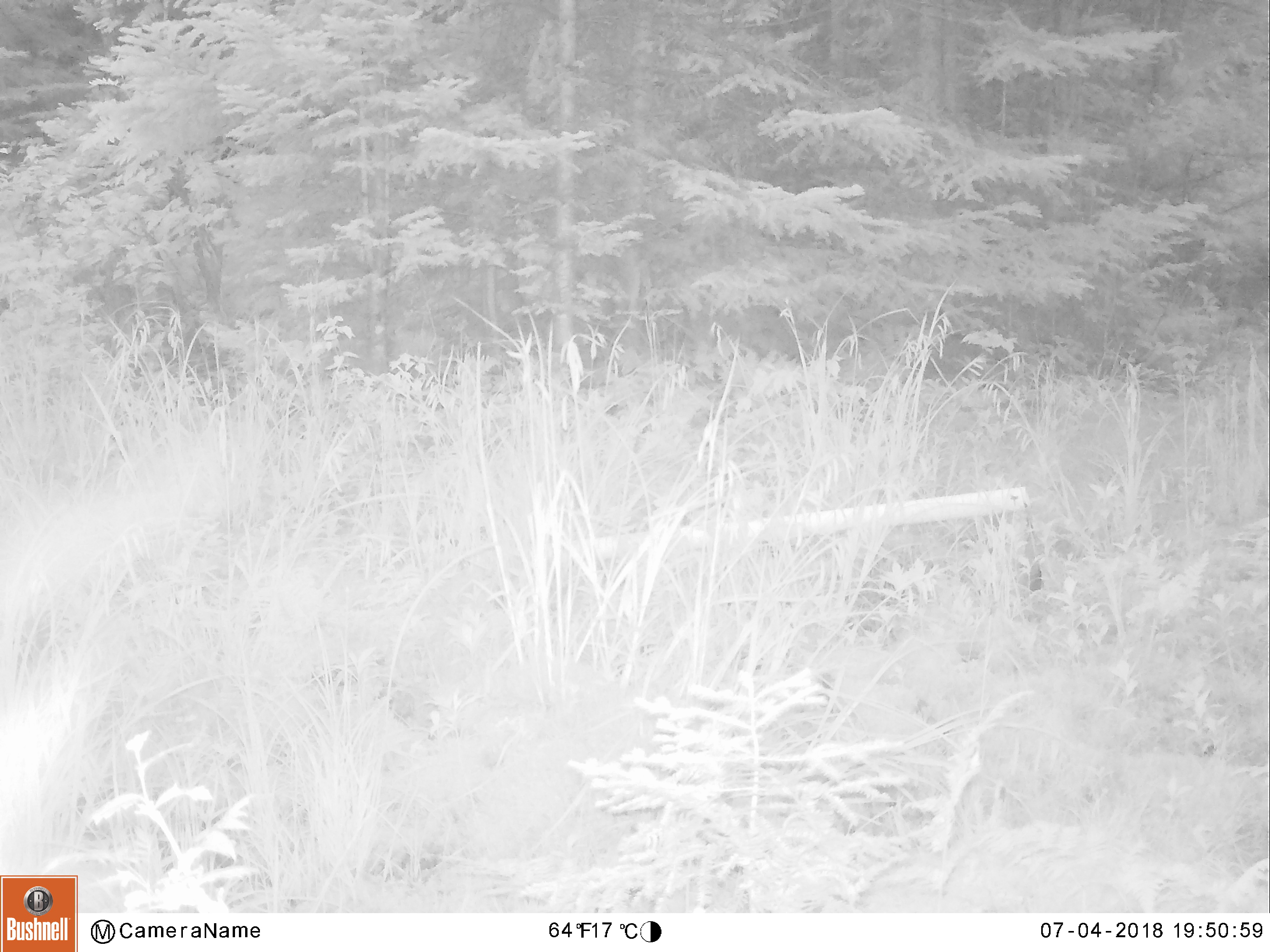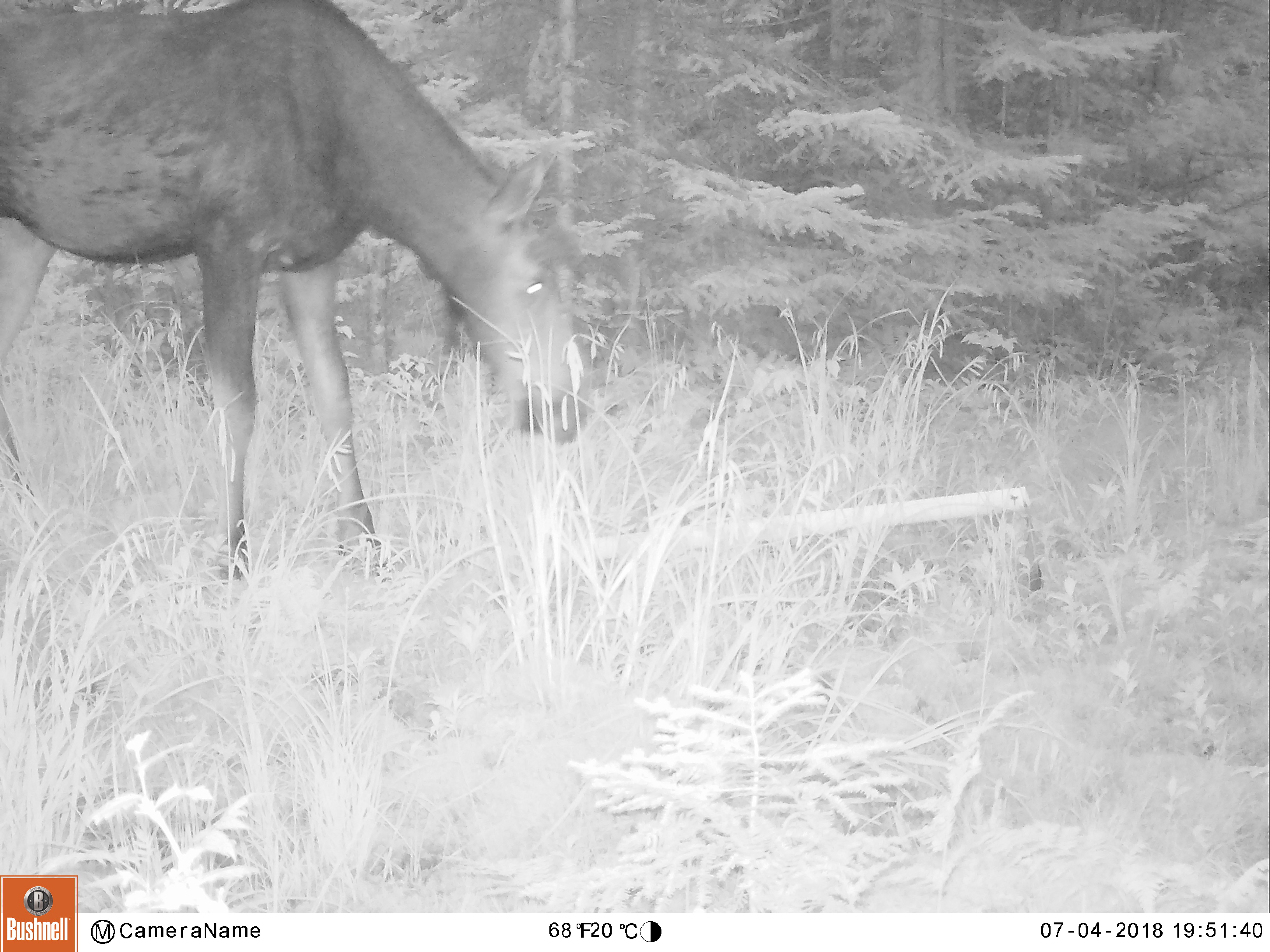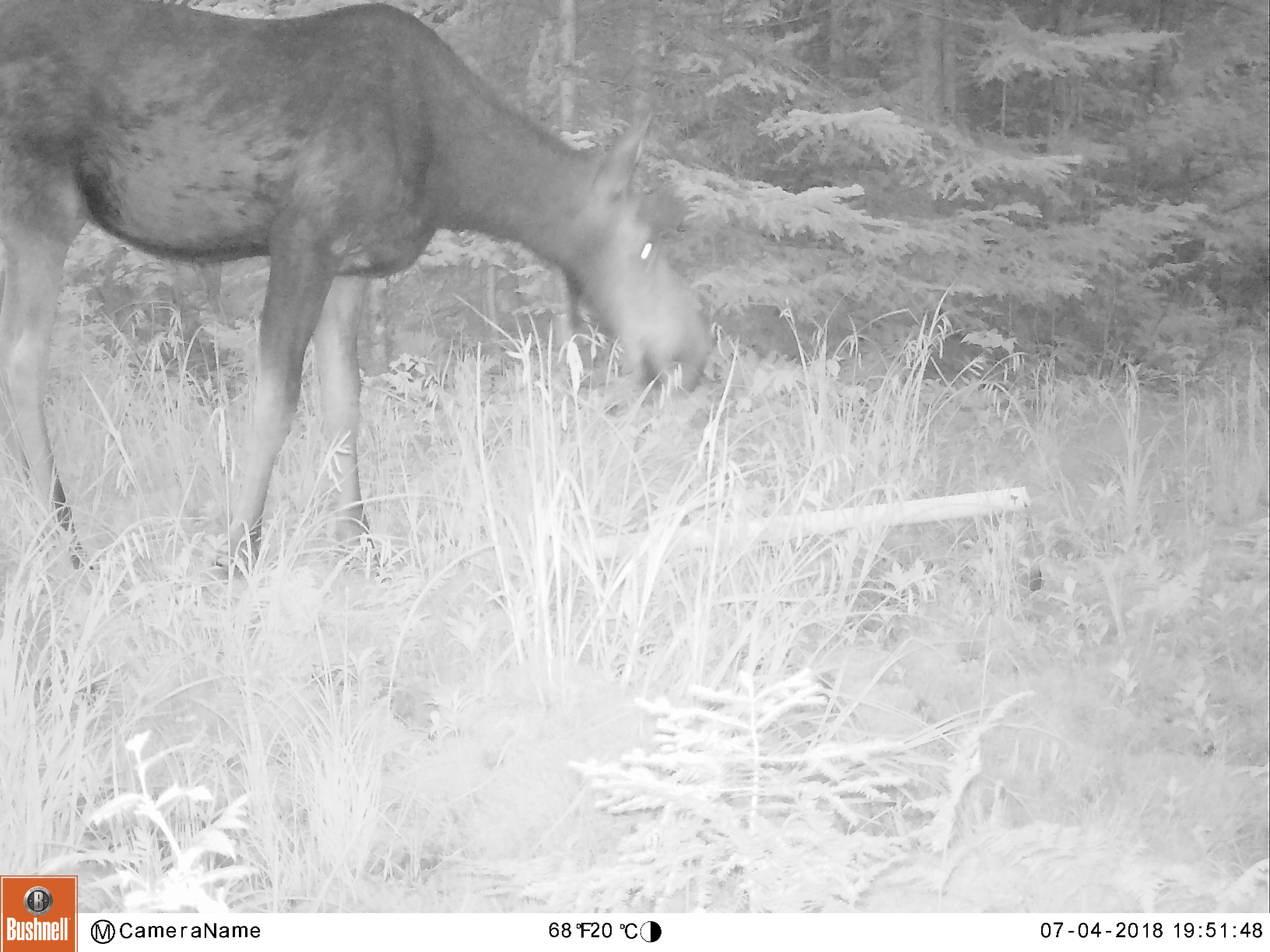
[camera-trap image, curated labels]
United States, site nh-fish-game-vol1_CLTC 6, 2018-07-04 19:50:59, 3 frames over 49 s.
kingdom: Animalia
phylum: Chordata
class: Mammalia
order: Artiodactyla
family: Cervidae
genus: Alces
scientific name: Alces alces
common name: moose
Moose (Alces alces).